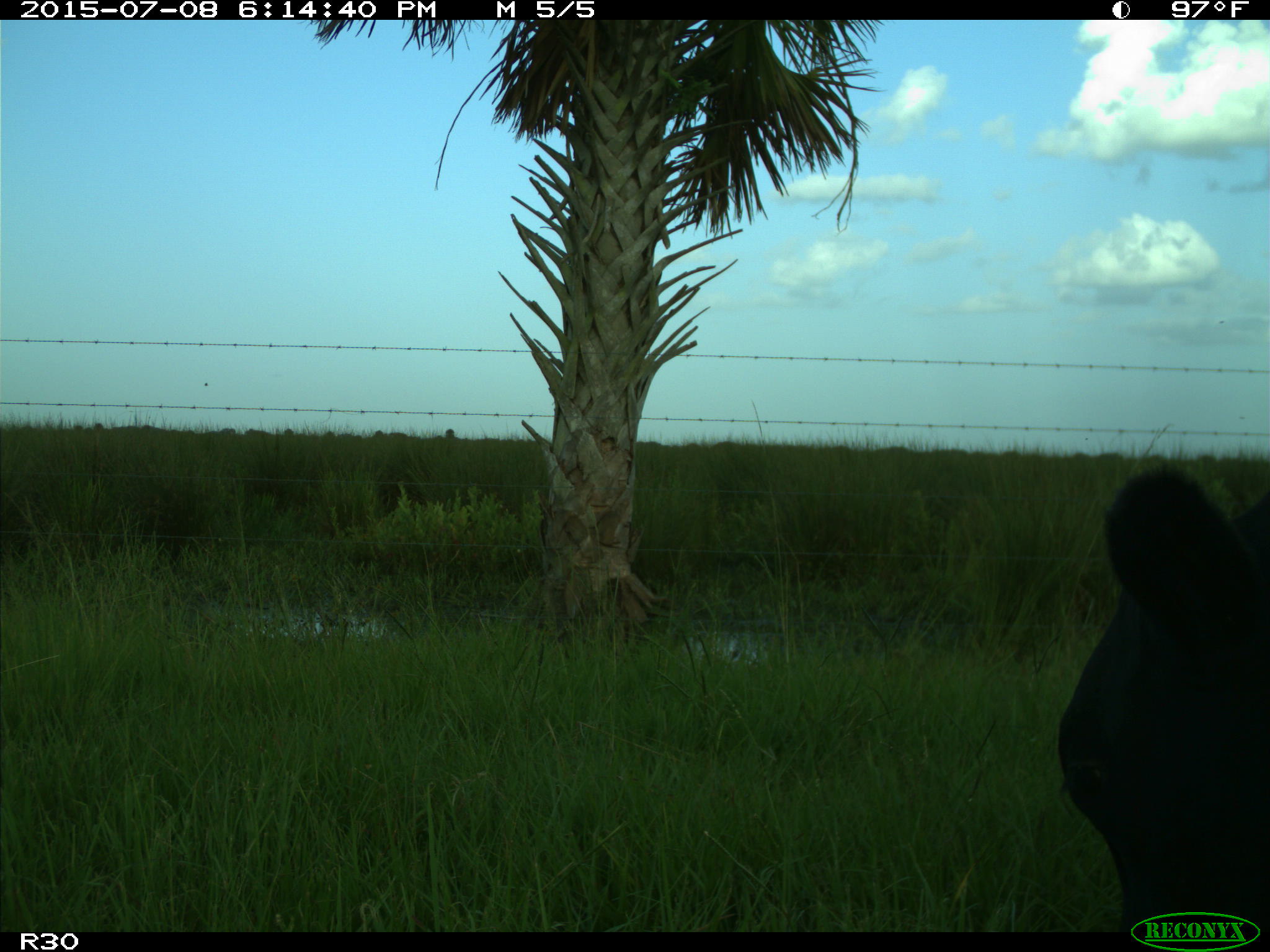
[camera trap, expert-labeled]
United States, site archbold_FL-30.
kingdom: Animalia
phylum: Chordata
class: Mammalia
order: Artiodactyla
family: Bovidae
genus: Bos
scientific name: Bos taurus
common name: domestic cow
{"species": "Bos taurus (domestic cow)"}